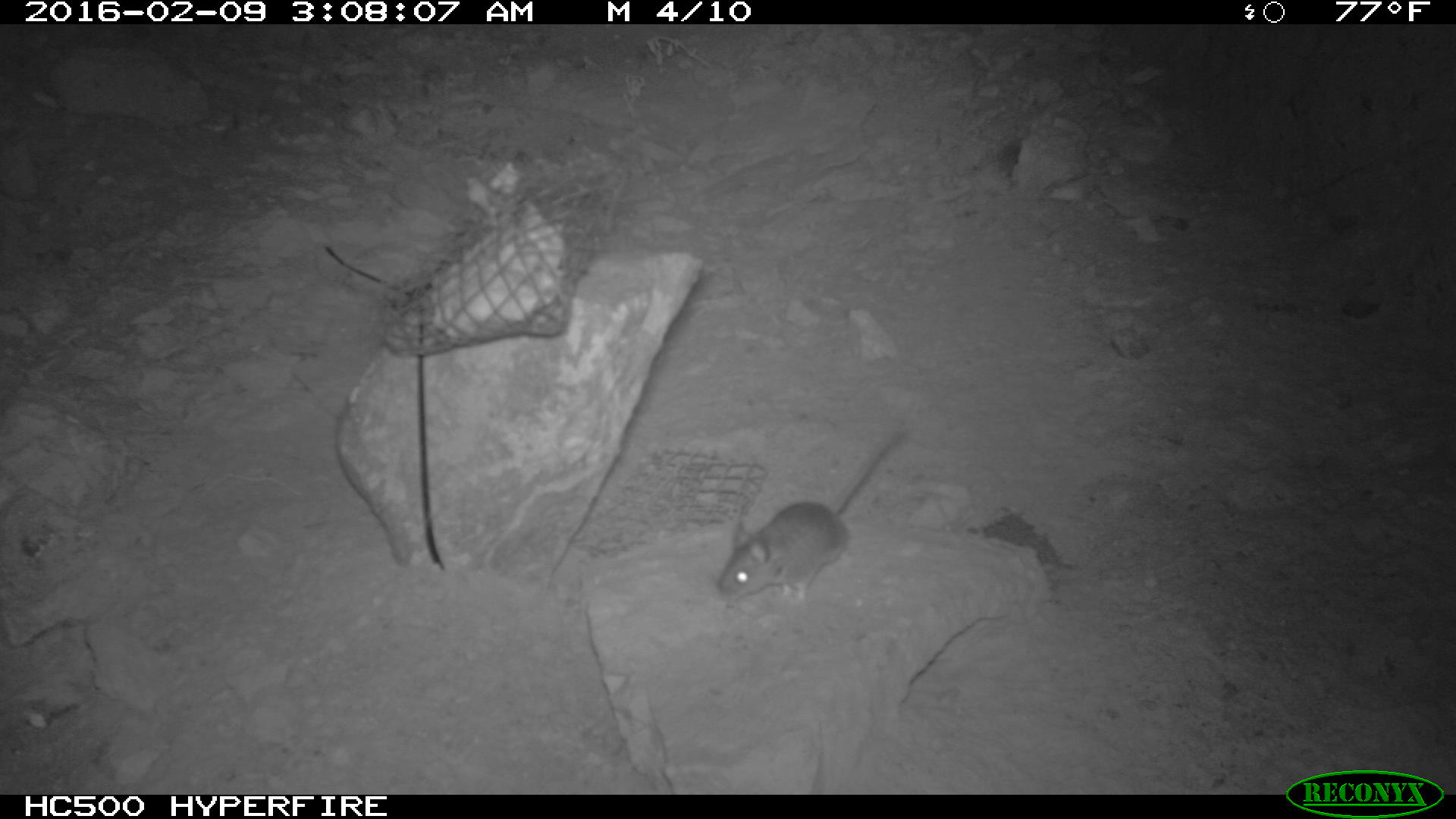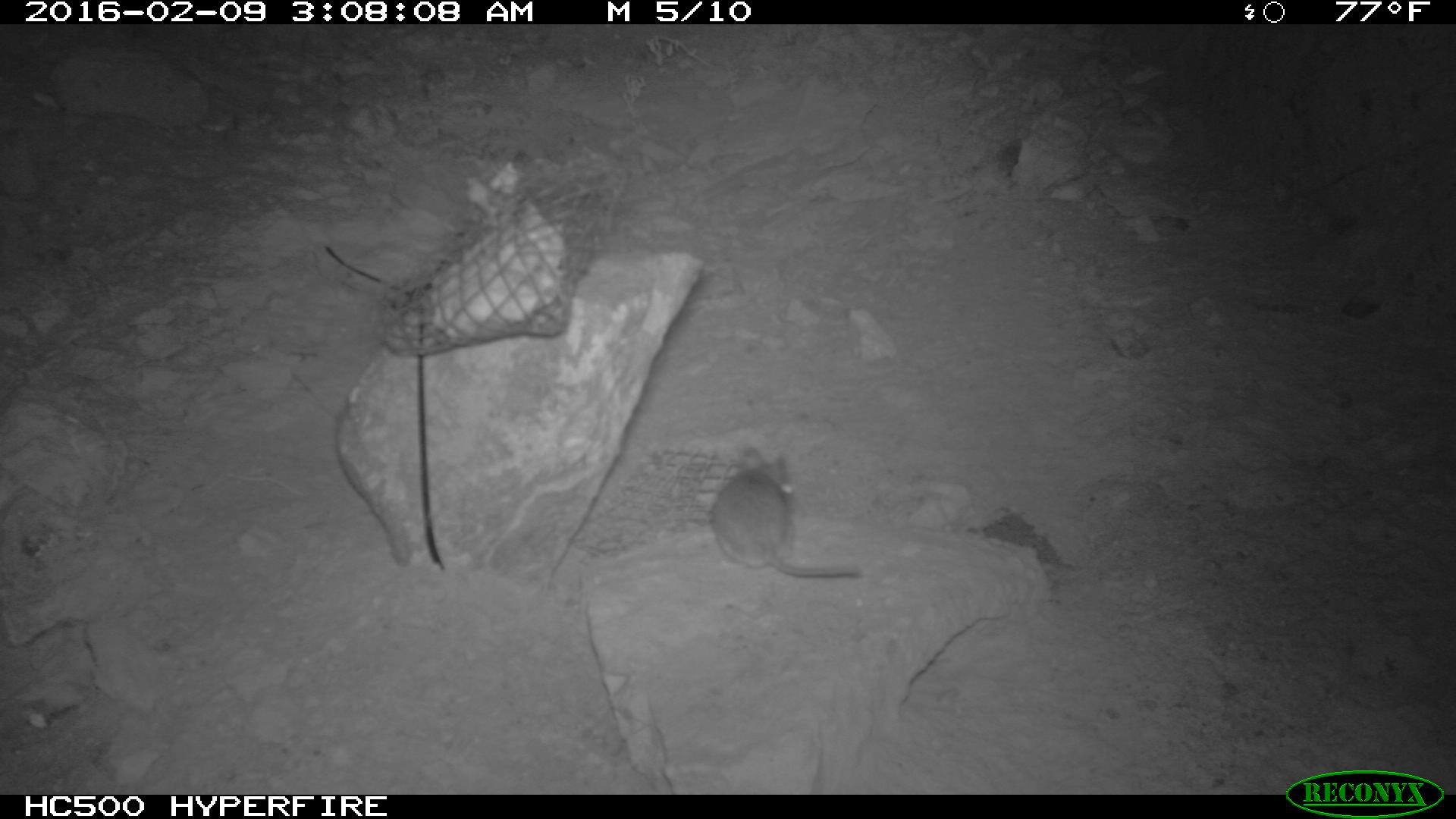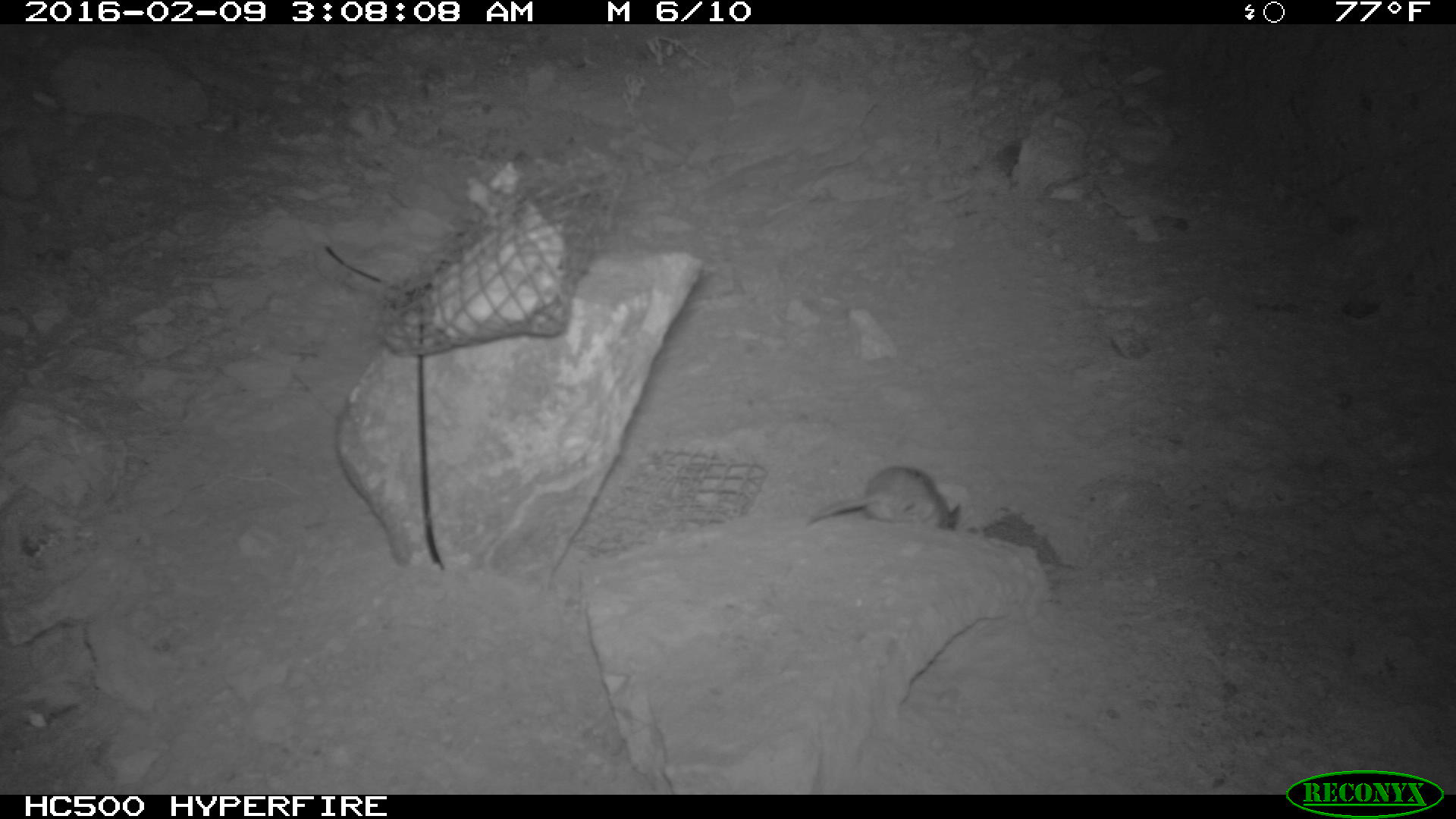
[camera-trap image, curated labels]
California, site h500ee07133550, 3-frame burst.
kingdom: Animalia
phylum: Chordata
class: Mammalia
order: Rodentia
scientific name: Rodentia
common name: rodent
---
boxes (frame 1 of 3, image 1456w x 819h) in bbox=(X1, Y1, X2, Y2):
rodent: bbox=(716, 424, 909, 607)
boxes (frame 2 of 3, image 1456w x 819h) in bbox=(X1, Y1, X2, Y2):
rodent: bbox=(711, 447, 859, 576)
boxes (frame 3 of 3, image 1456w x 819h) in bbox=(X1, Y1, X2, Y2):
rodent: bbox=(811, 464, 963, 533)